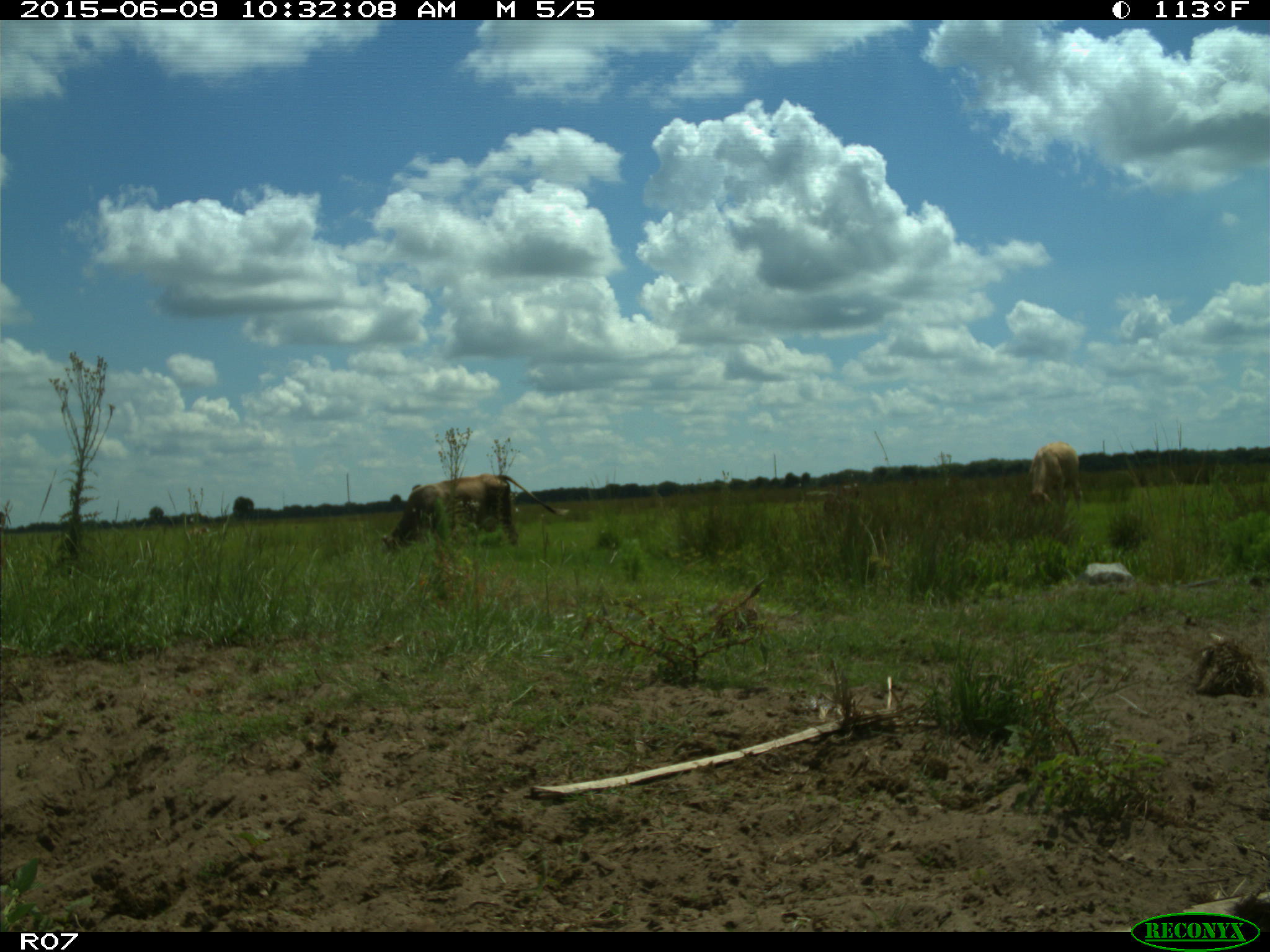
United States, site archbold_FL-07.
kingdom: Animalia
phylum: Chordata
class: Mammalia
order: Artiodactyla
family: Bovidae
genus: Bos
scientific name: Bos taurus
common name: domestic cow